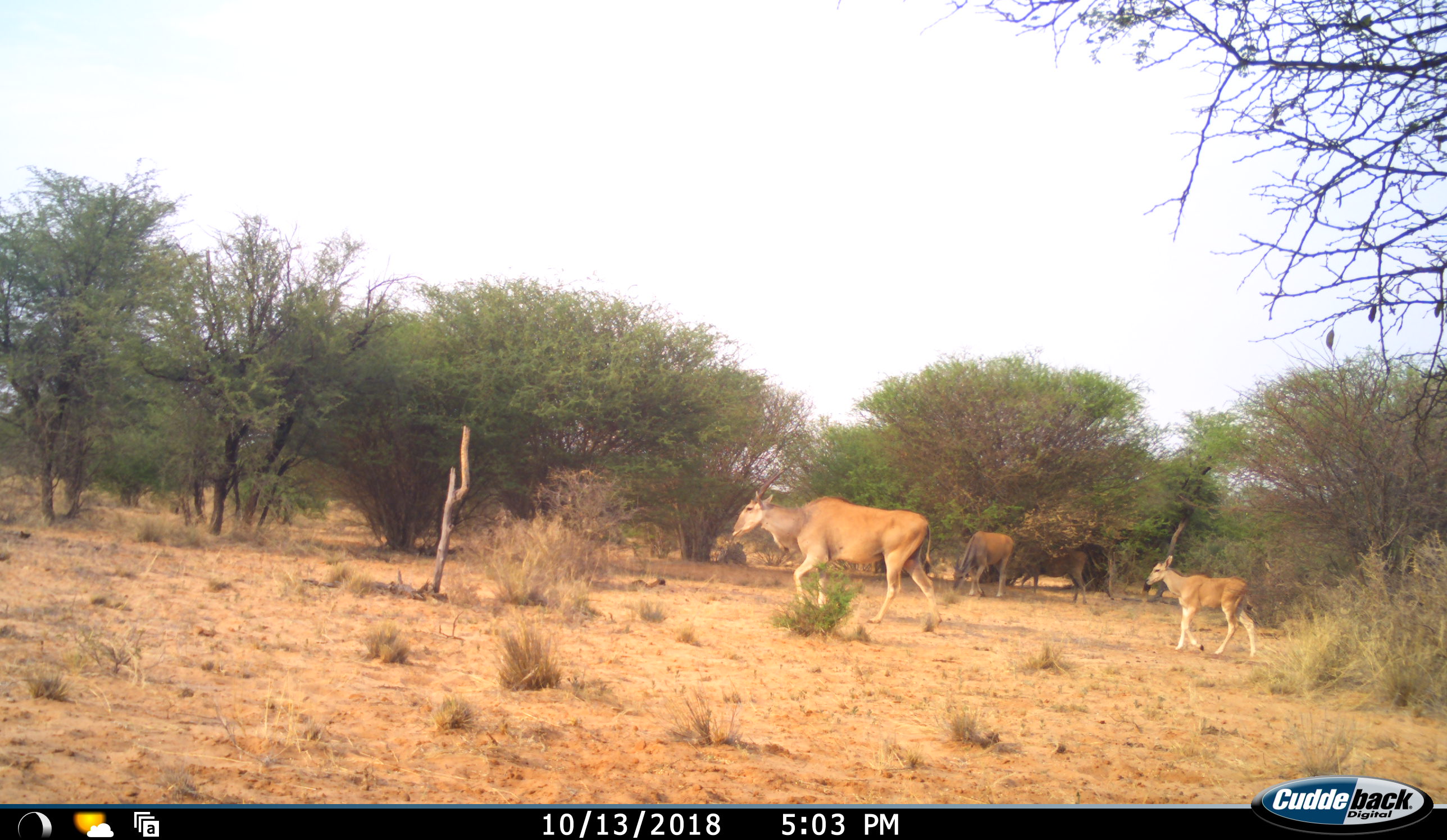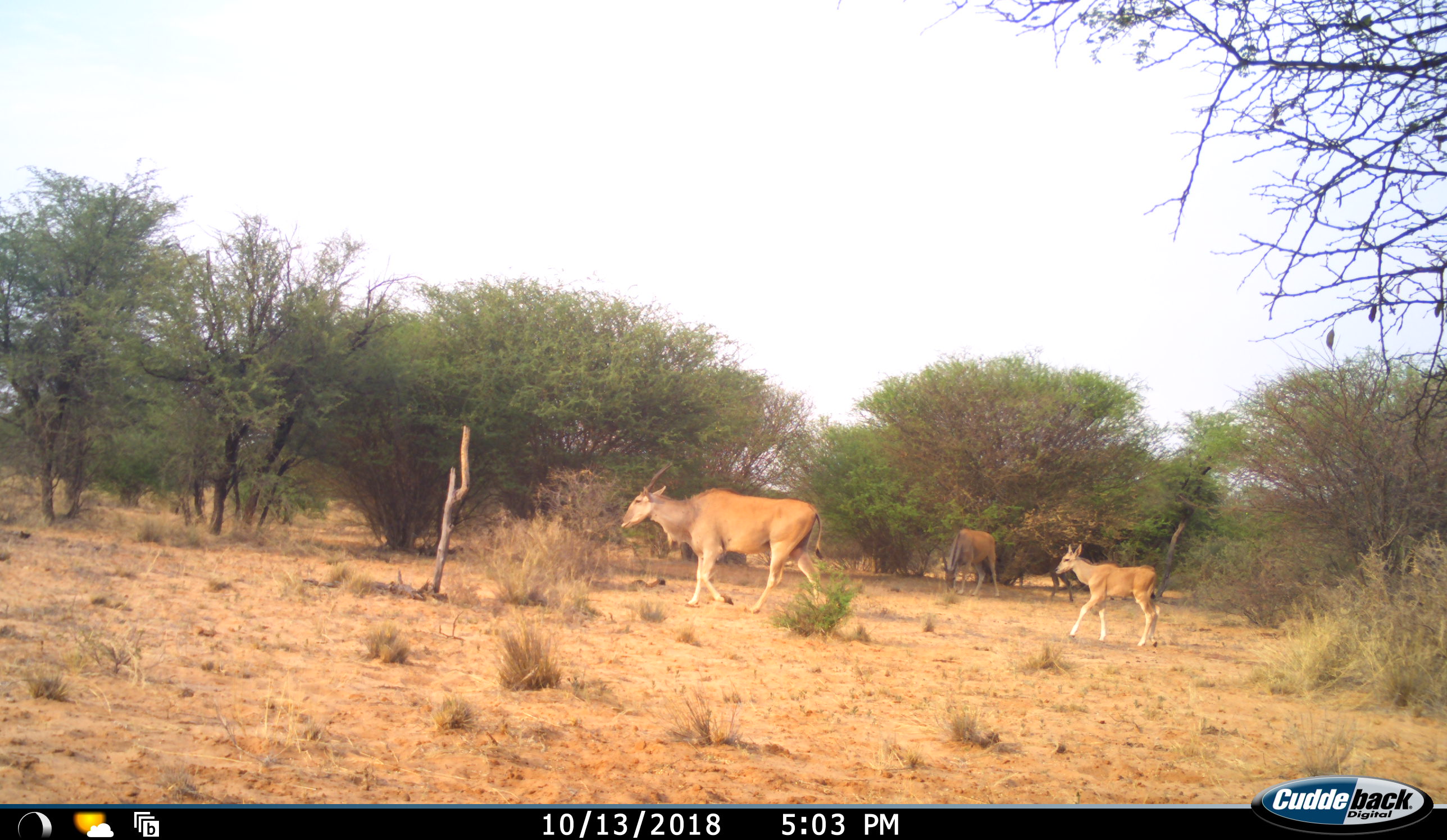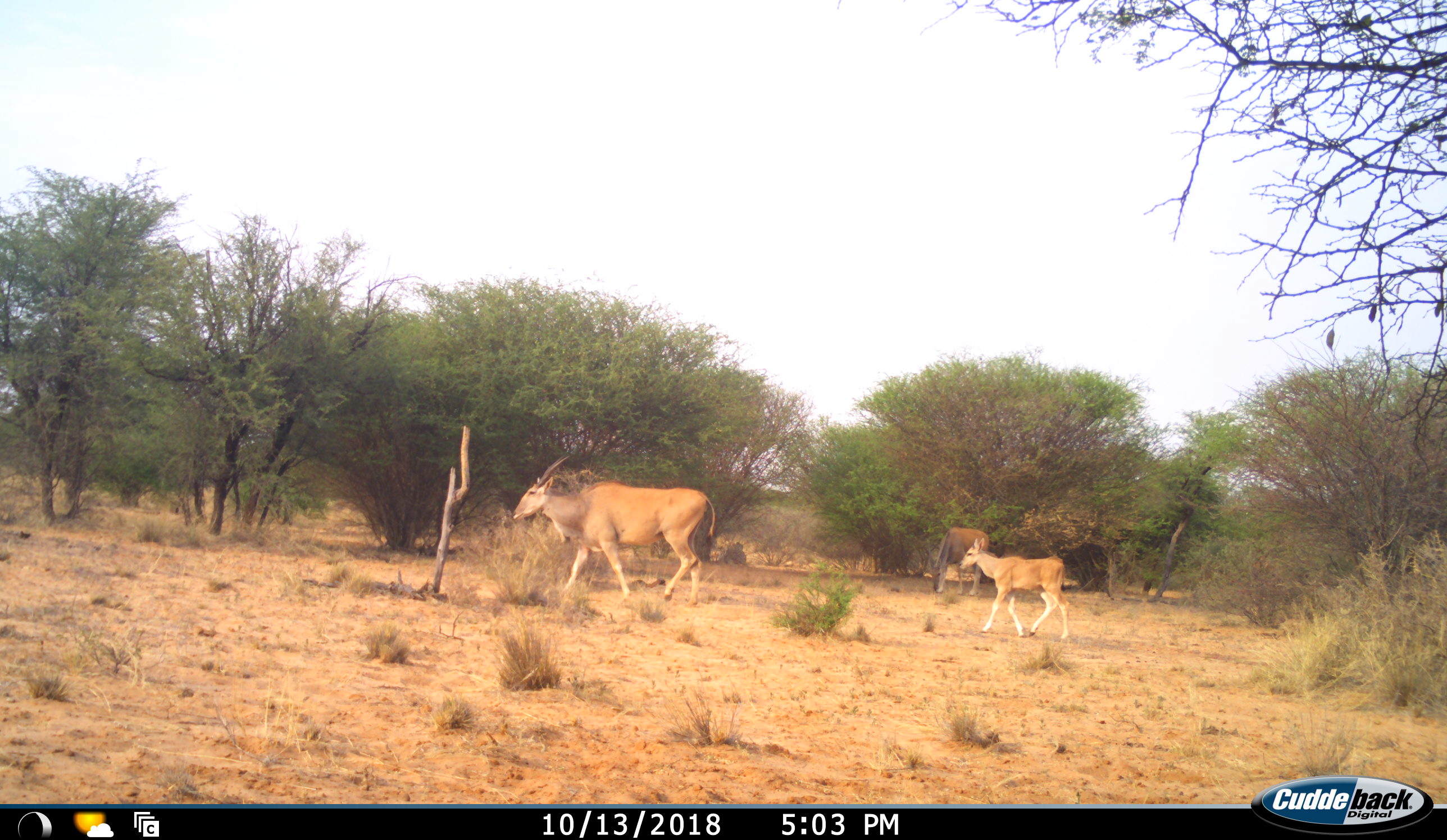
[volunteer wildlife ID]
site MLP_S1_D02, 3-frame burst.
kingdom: Animalia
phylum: Chordata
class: Mammalia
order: Artiodactyla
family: Bovidae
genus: Tragelaphus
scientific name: Tragelaphus oryx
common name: eland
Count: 4.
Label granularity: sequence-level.